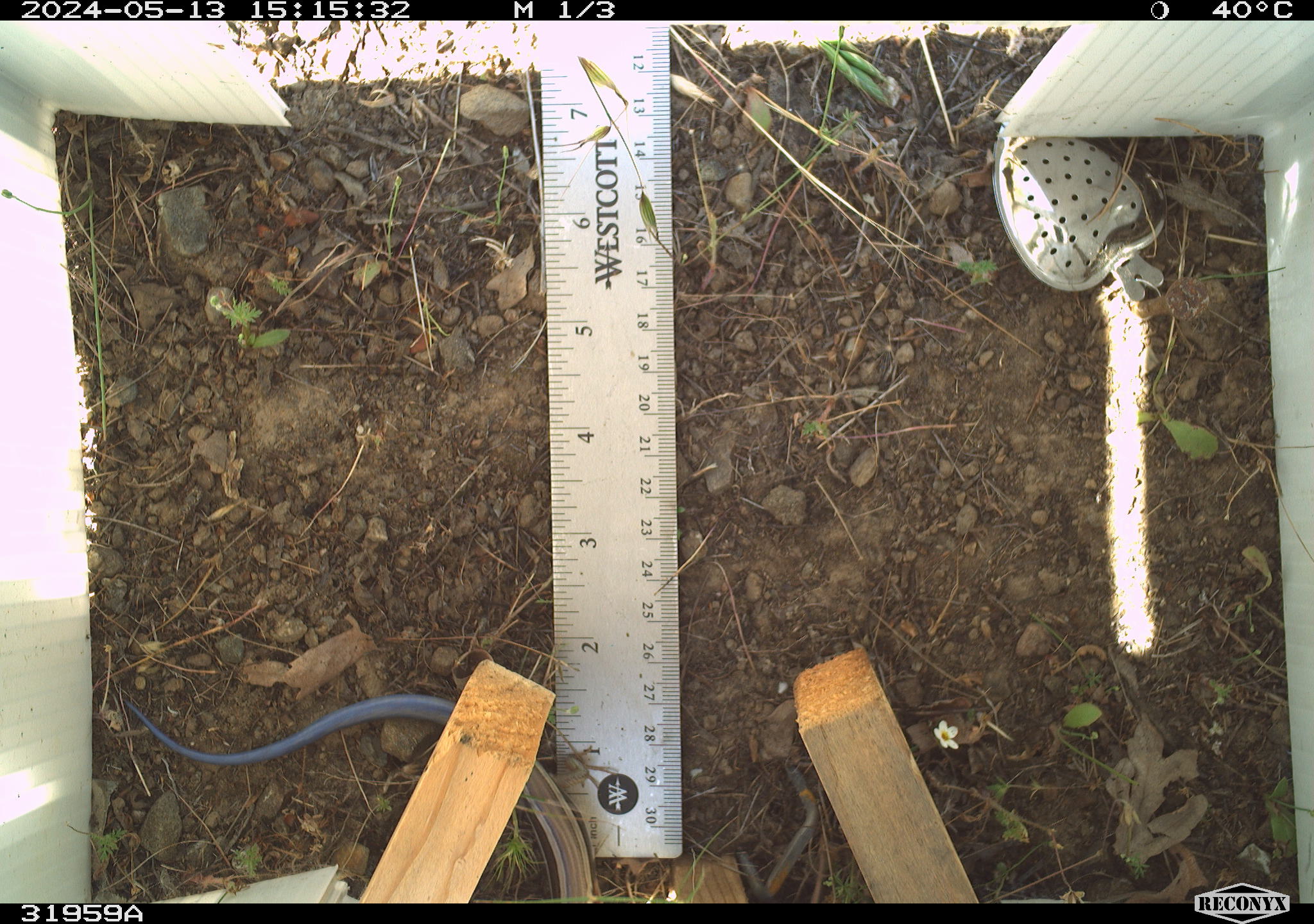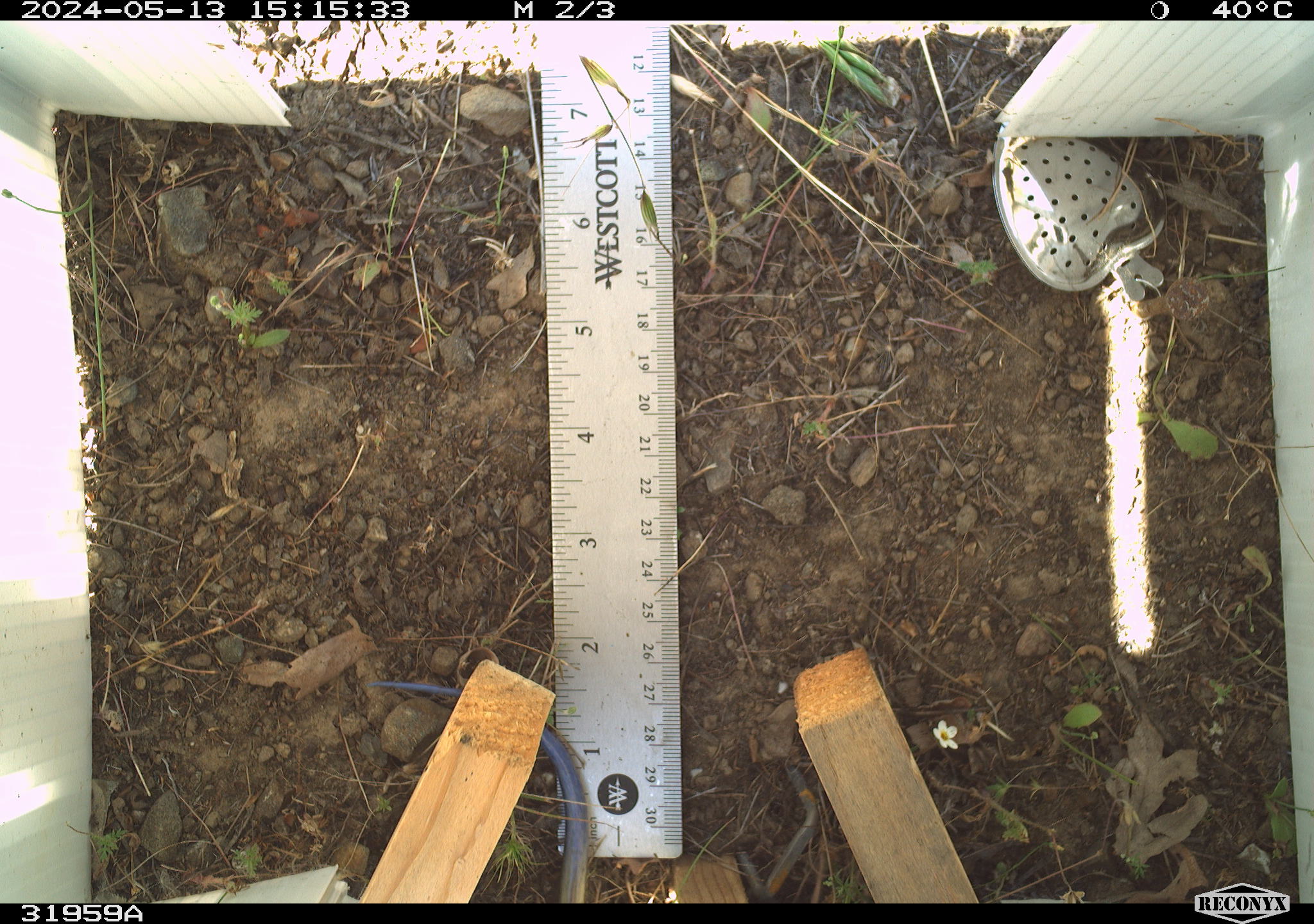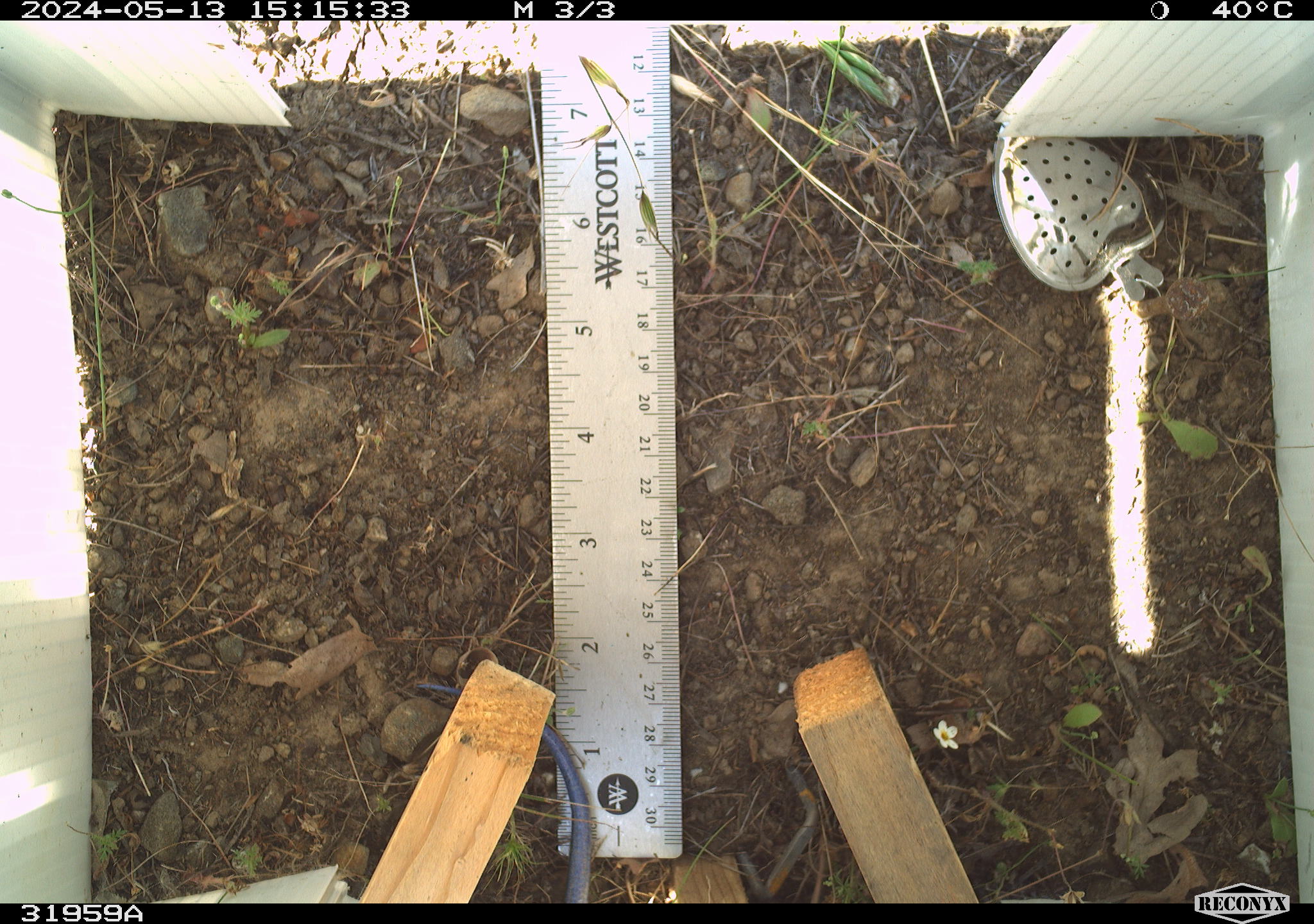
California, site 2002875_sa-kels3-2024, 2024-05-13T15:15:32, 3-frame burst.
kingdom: Animalia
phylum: Chordata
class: Reptilia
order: Squamata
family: Scincidae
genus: Plestiodon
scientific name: Plestiodon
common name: blue-tailed skinks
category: plestiodon species